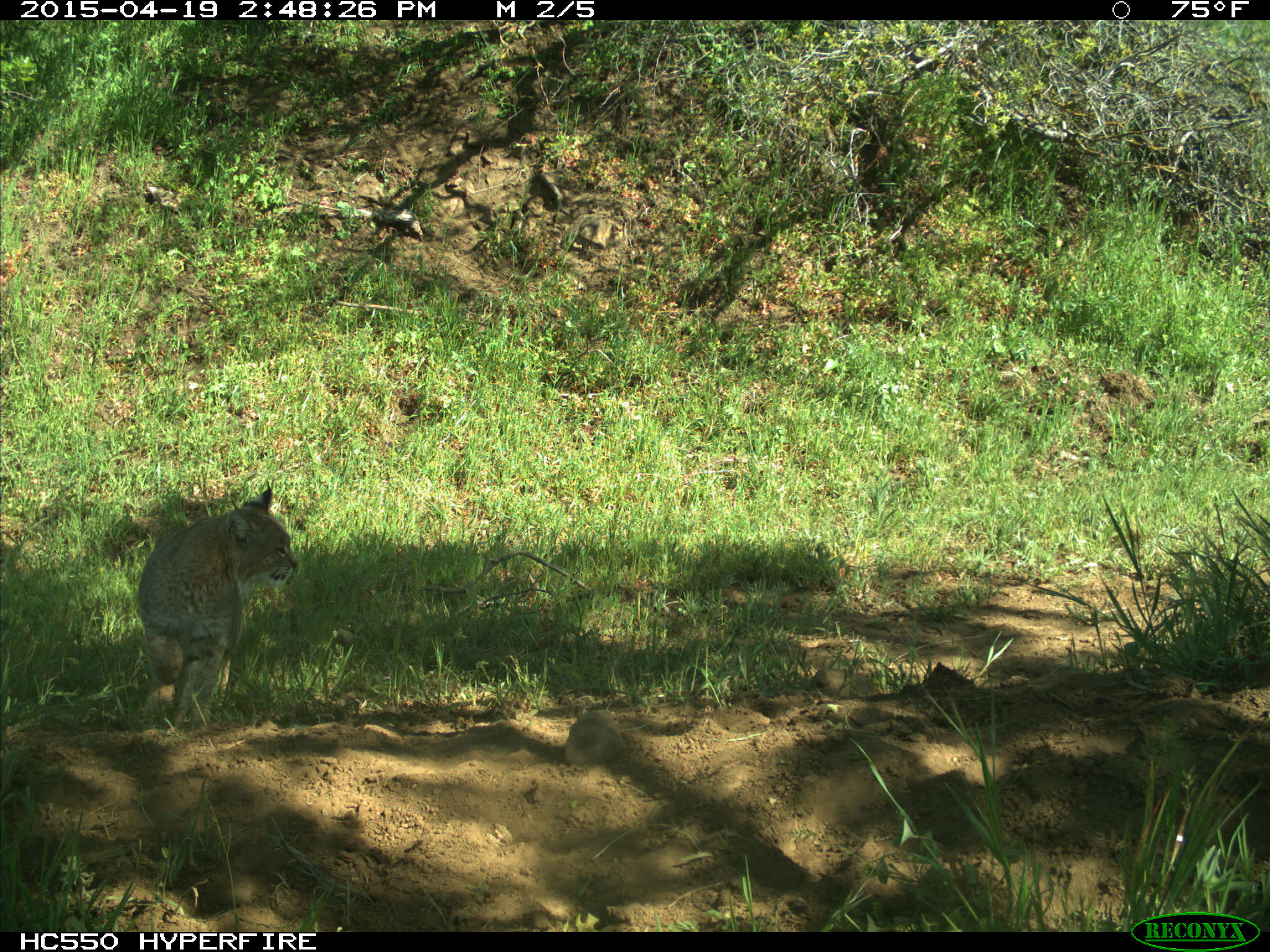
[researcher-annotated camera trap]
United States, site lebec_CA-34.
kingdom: Animalia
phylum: Chordata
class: Mammalia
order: Carnivora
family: Felidae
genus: Lynx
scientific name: Lynx rufus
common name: bobcat